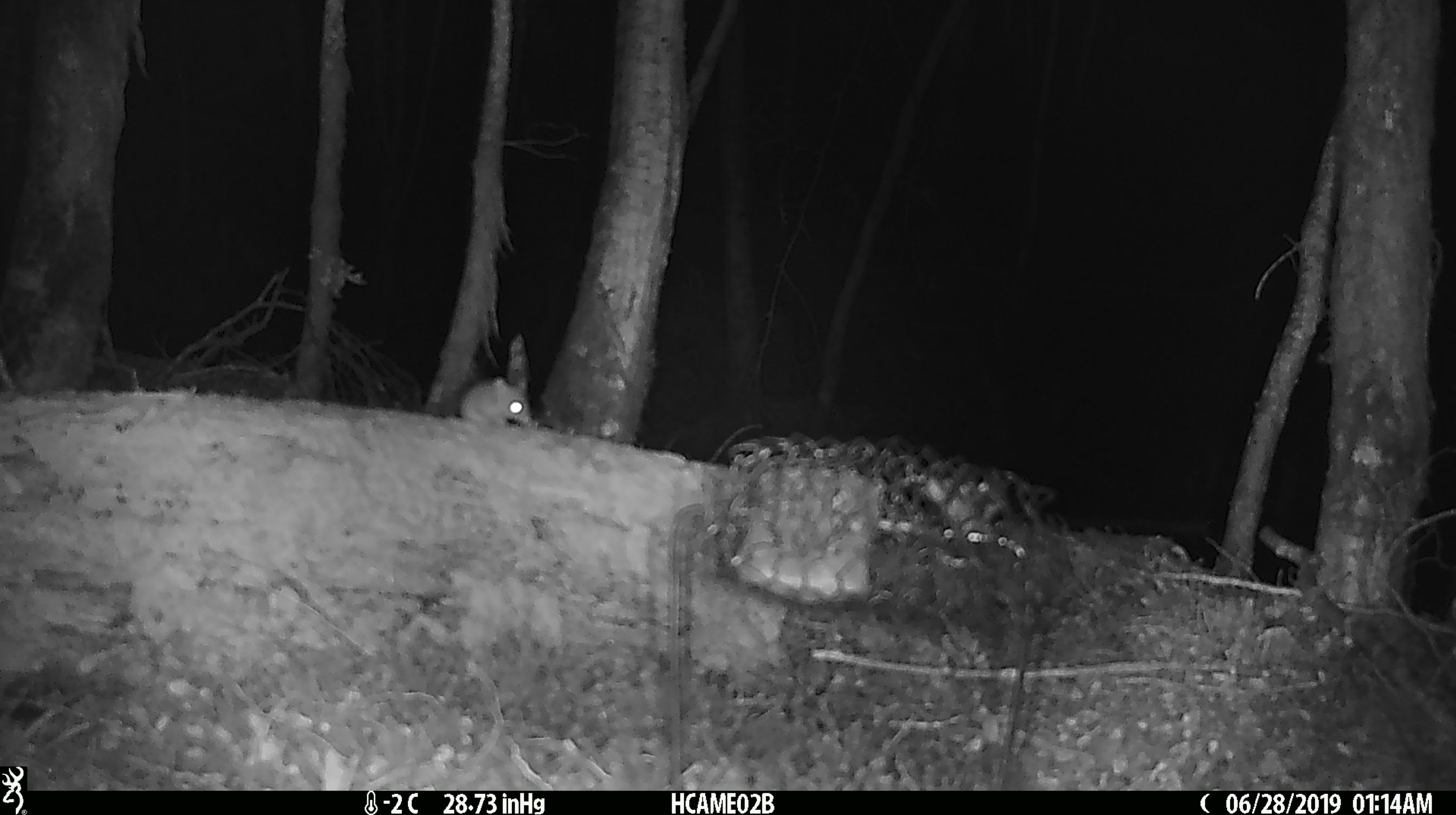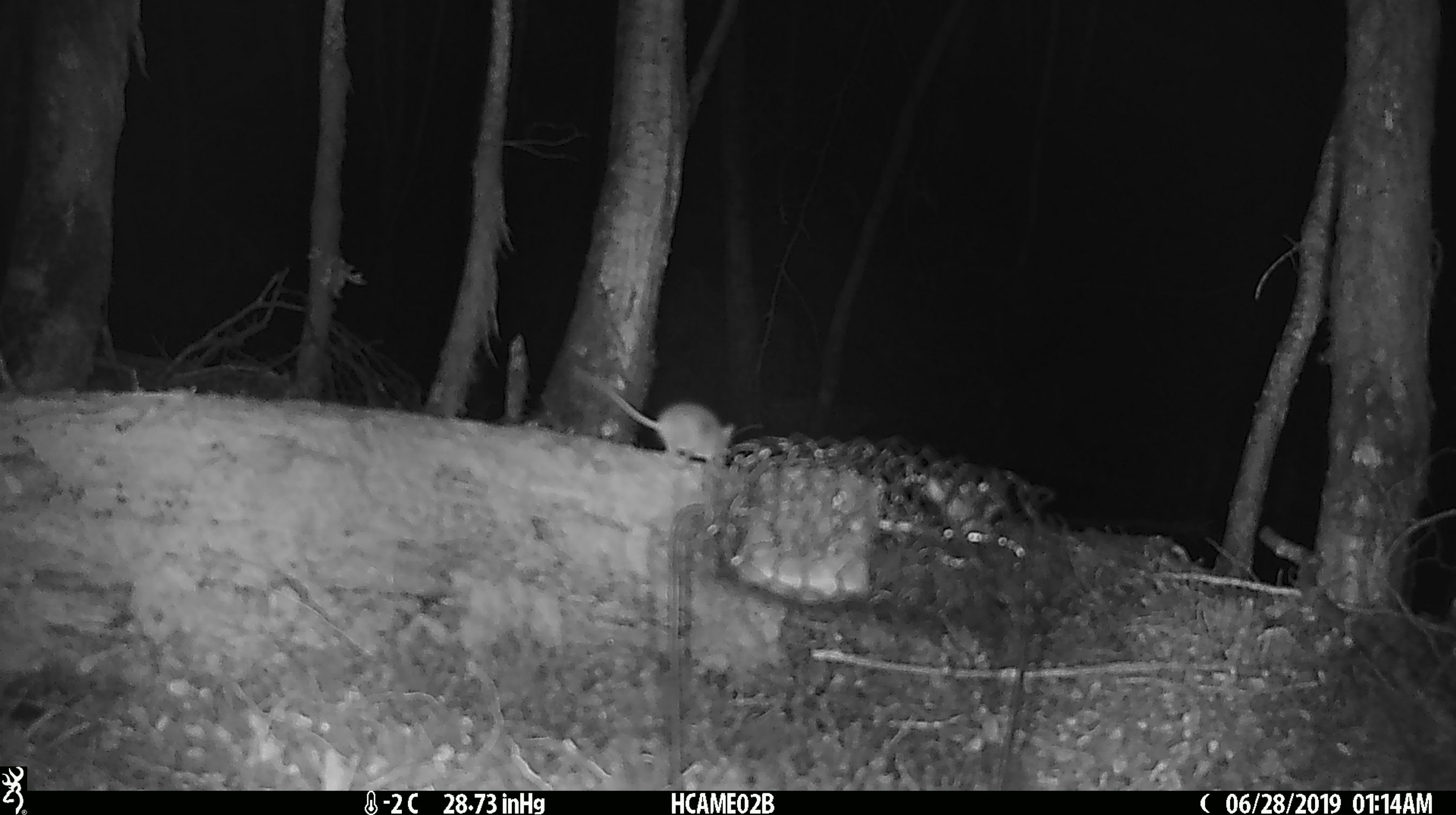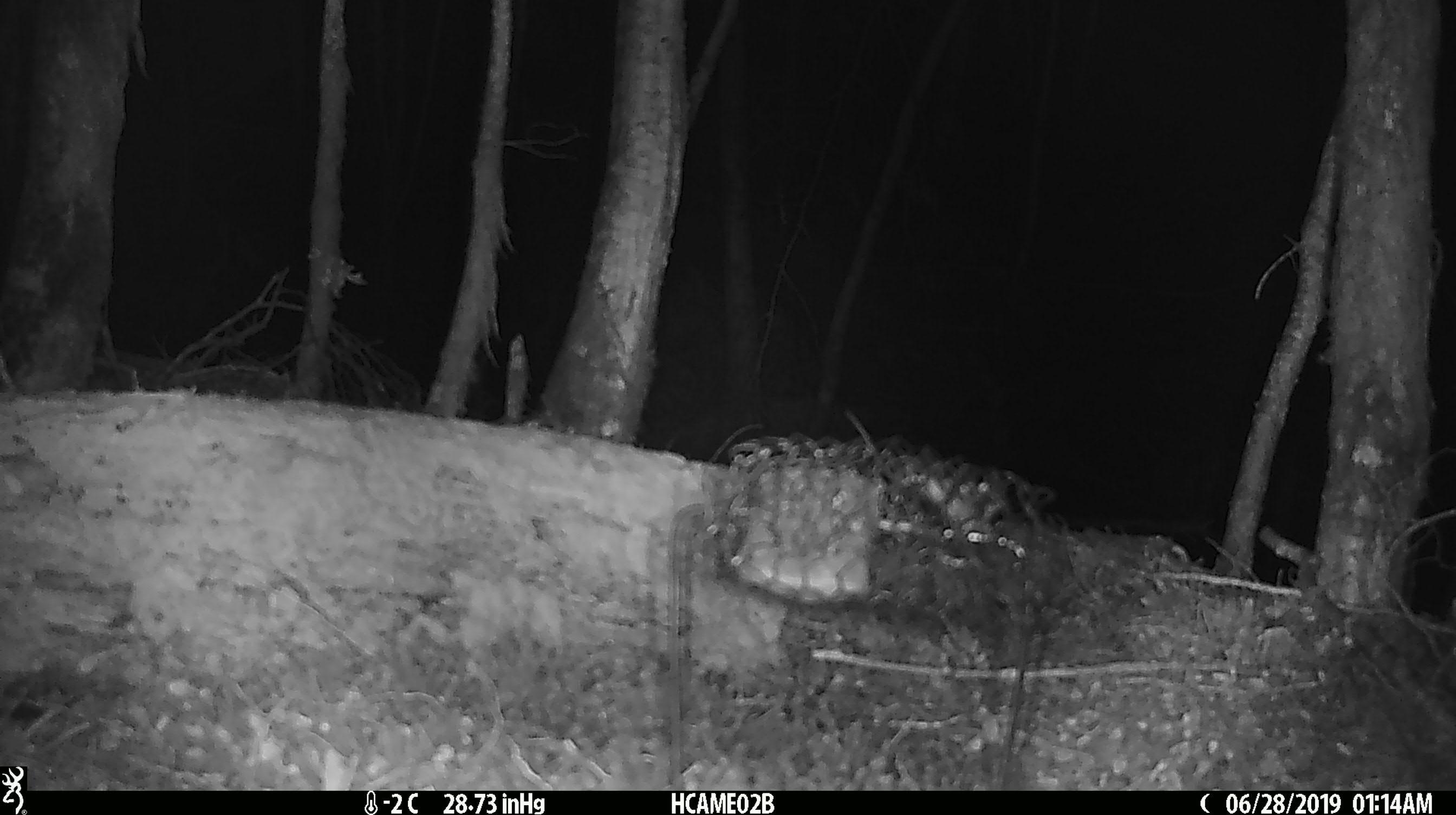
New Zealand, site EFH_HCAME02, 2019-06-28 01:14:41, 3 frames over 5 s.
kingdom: Animalia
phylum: Chordata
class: Mammalia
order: Rodentia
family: Muridae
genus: Mus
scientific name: Mus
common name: mouse